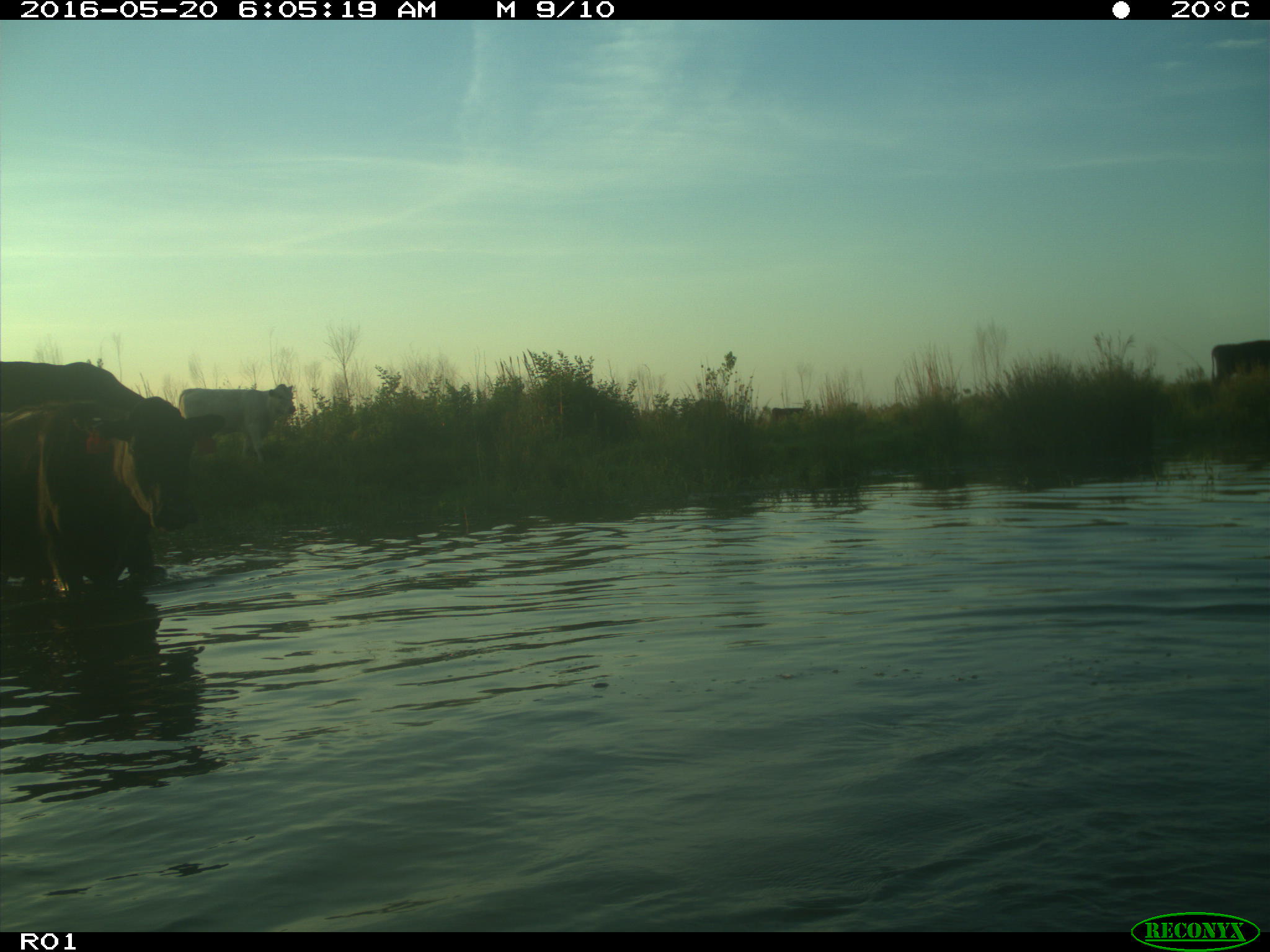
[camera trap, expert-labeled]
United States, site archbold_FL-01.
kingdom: Animalia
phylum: Chordata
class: Mammalia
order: Artiodactyla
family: Bovidae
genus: Bos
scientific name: Bos taurus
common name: domestic cow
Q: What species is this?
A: Bos taurus (domestic cow).